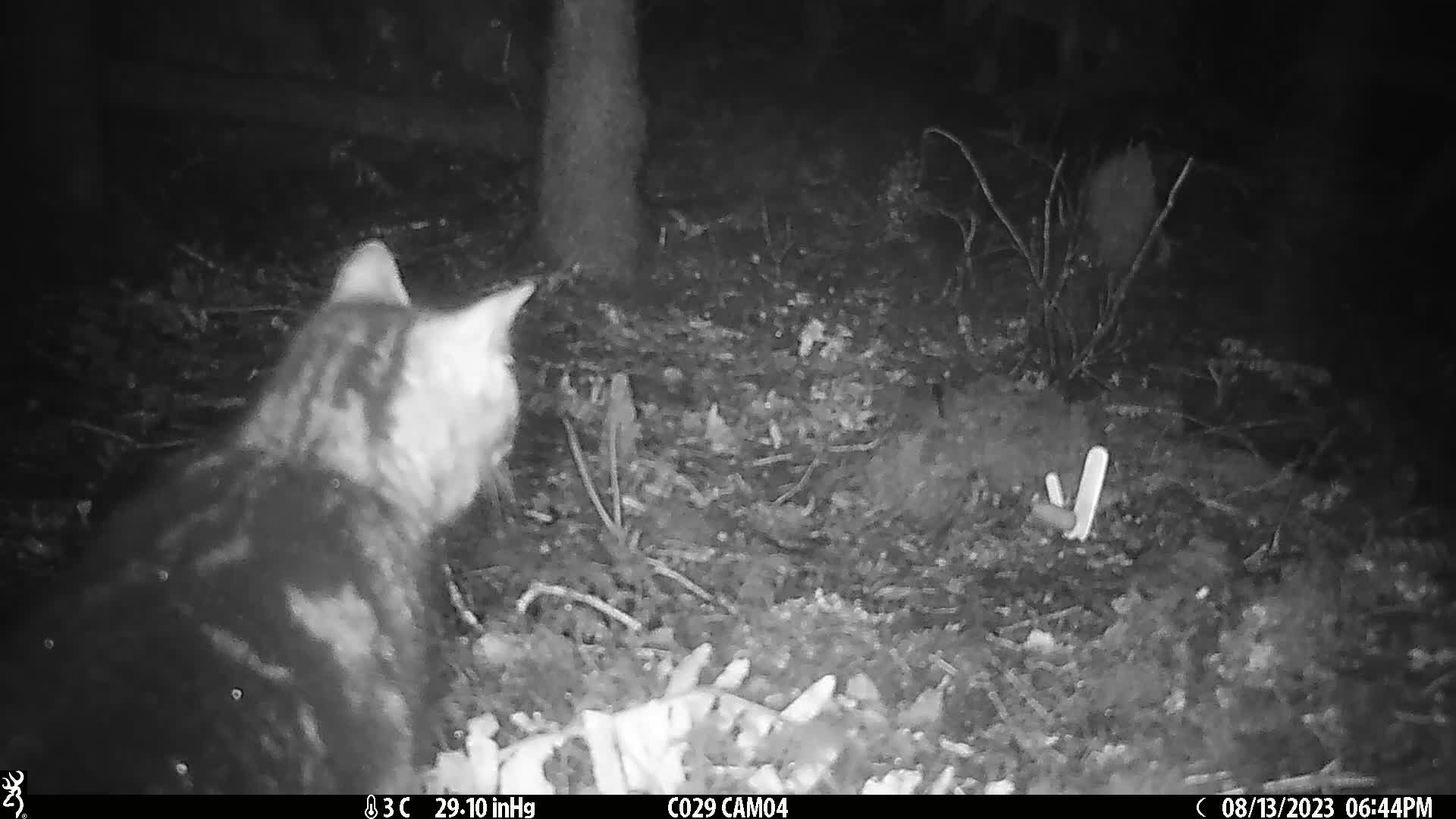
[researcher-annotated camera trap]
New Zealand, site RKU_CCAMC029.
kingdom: Animalia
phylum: Chordata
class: Mammalia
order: Carnivora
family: Felidae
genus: Felis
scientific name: Felis catus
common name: domestic cat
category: cat